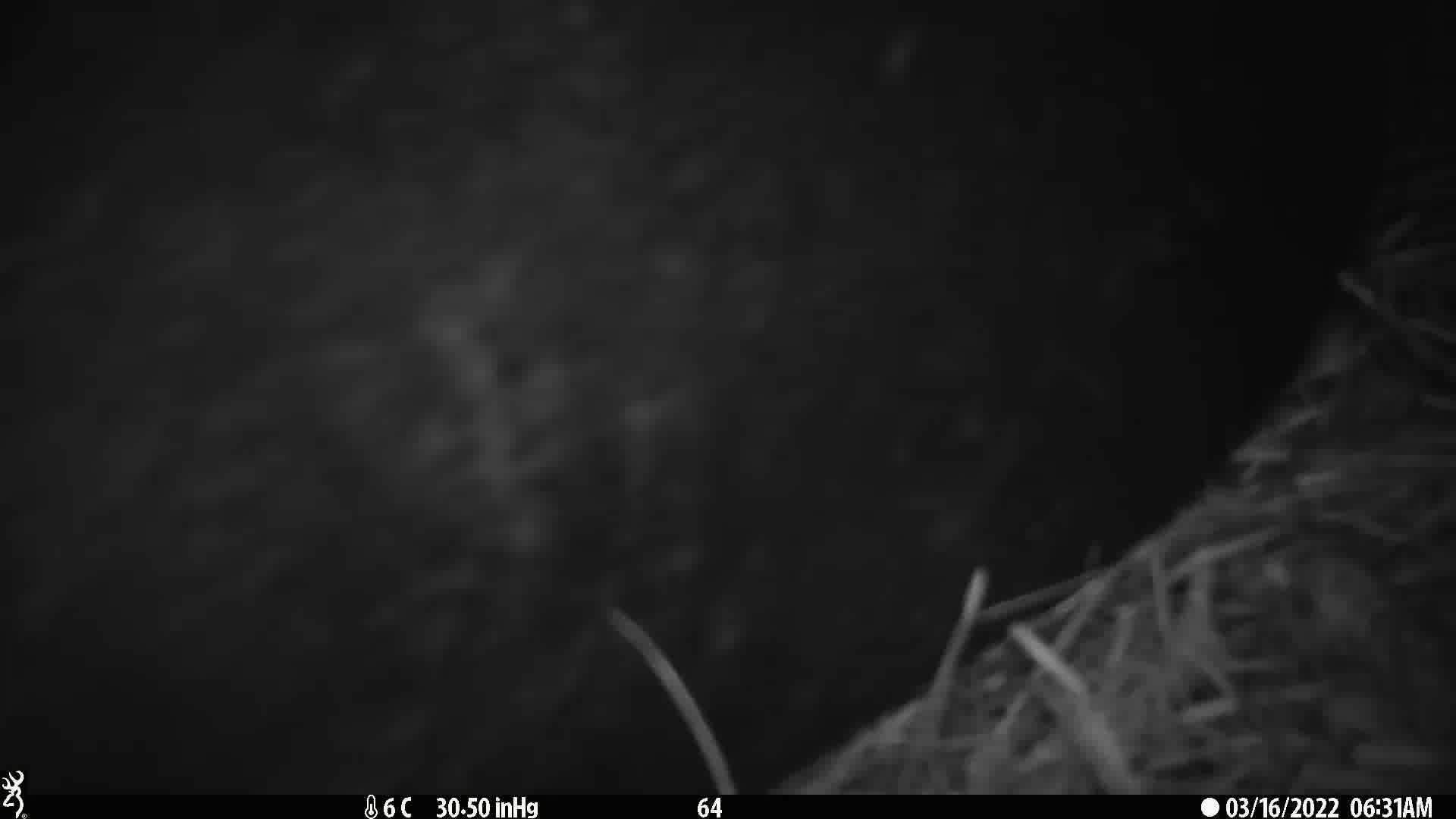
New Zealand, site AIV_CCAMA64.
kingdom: Animalia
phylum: Chordata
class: Mammalia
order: Carnivora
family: Otariidae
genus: Phocarctos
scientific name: Phocarctos hookeri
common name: new zealand sea lion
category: sealion